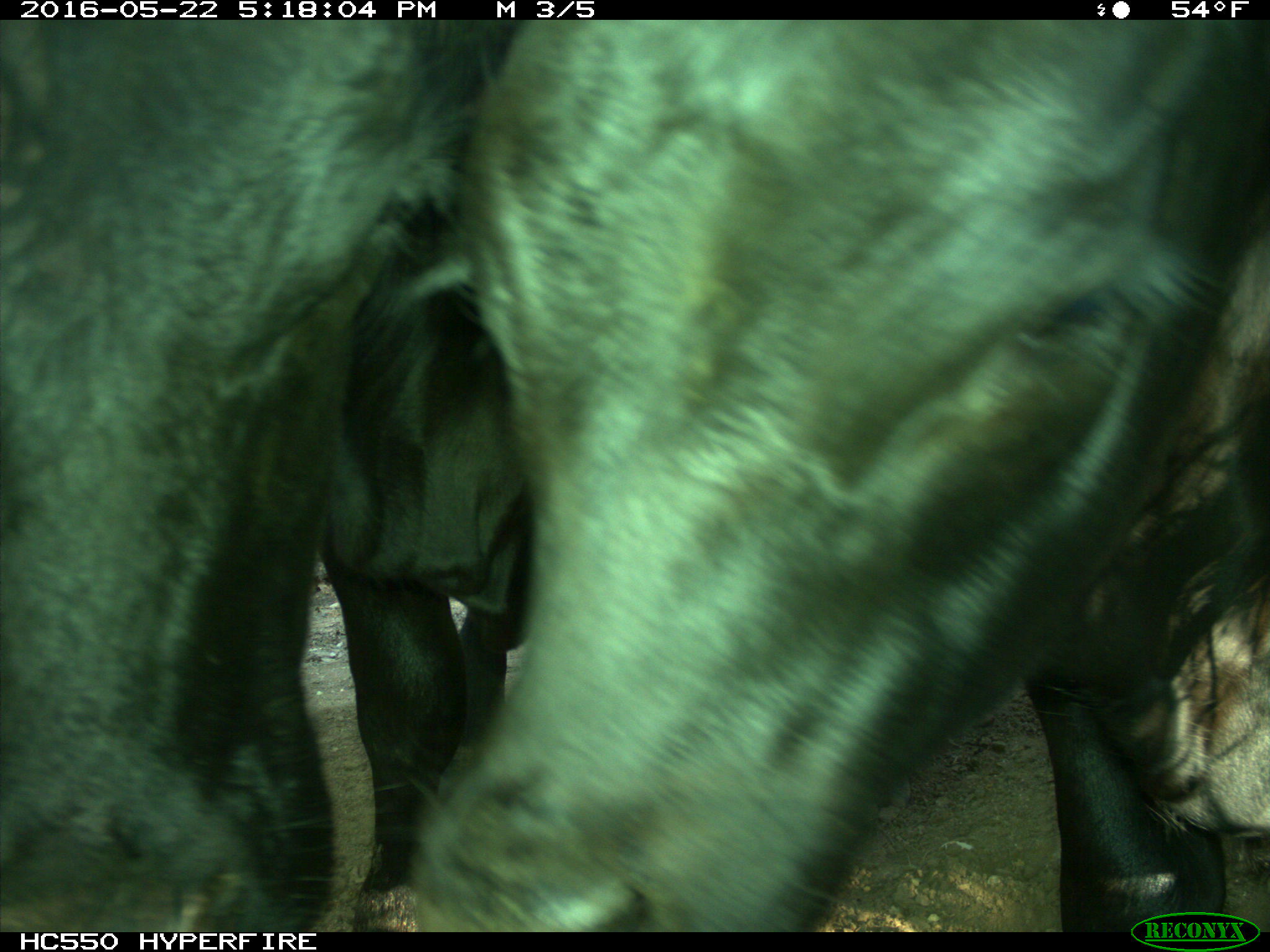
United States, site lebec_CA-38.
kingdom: Animalia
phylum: Chordata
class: Mammalia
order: Artiodactyla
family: Bovidae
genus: Bos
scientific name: Bos taurus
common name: domestic cow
Bos taurus (domestic cow).